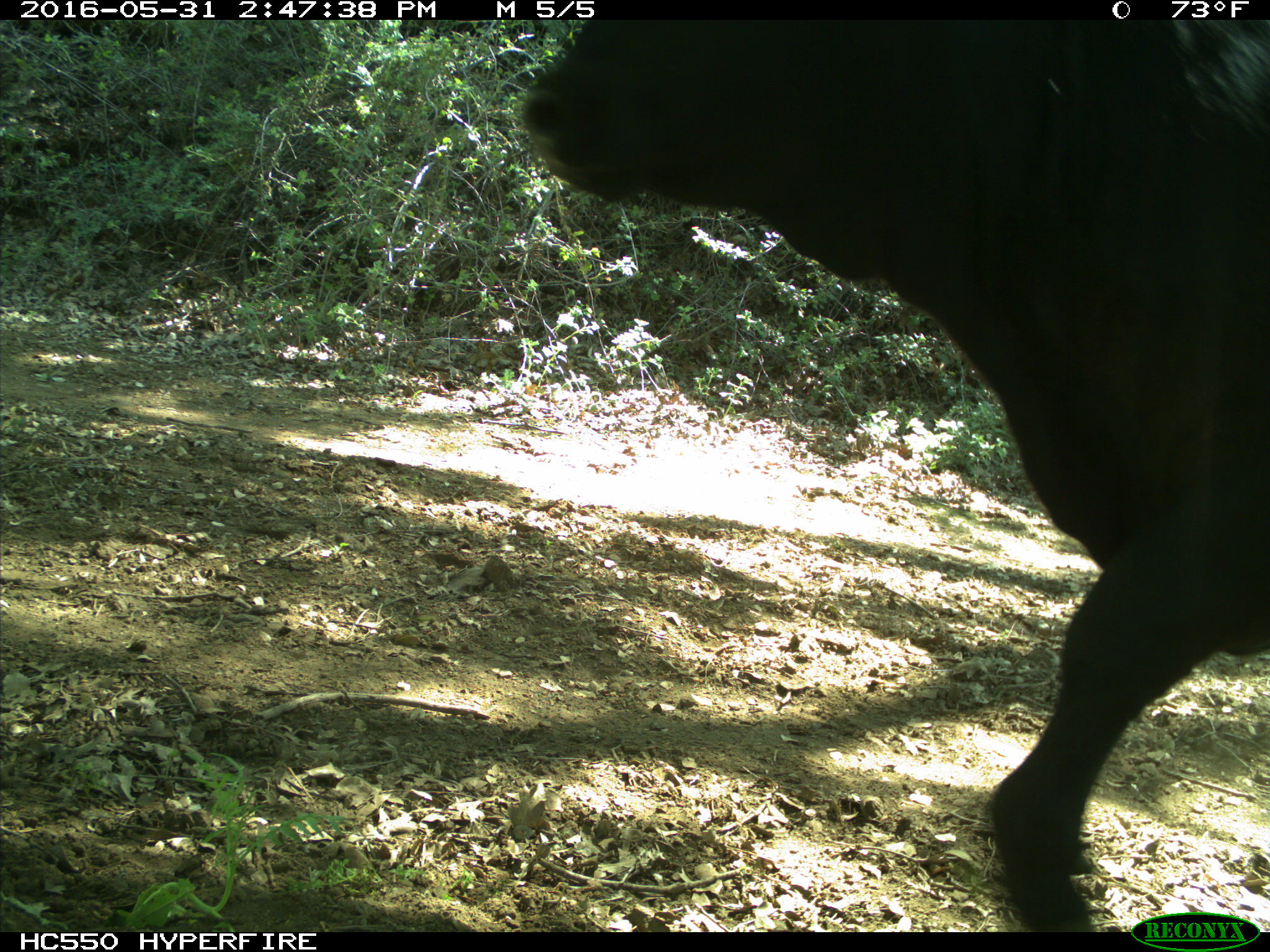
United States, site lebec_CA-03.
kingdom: Animalia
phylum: Chordata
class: Mammalia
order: Artiodactyla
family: Bovidae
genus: Bos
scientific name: Bos taurus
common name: domestic cow